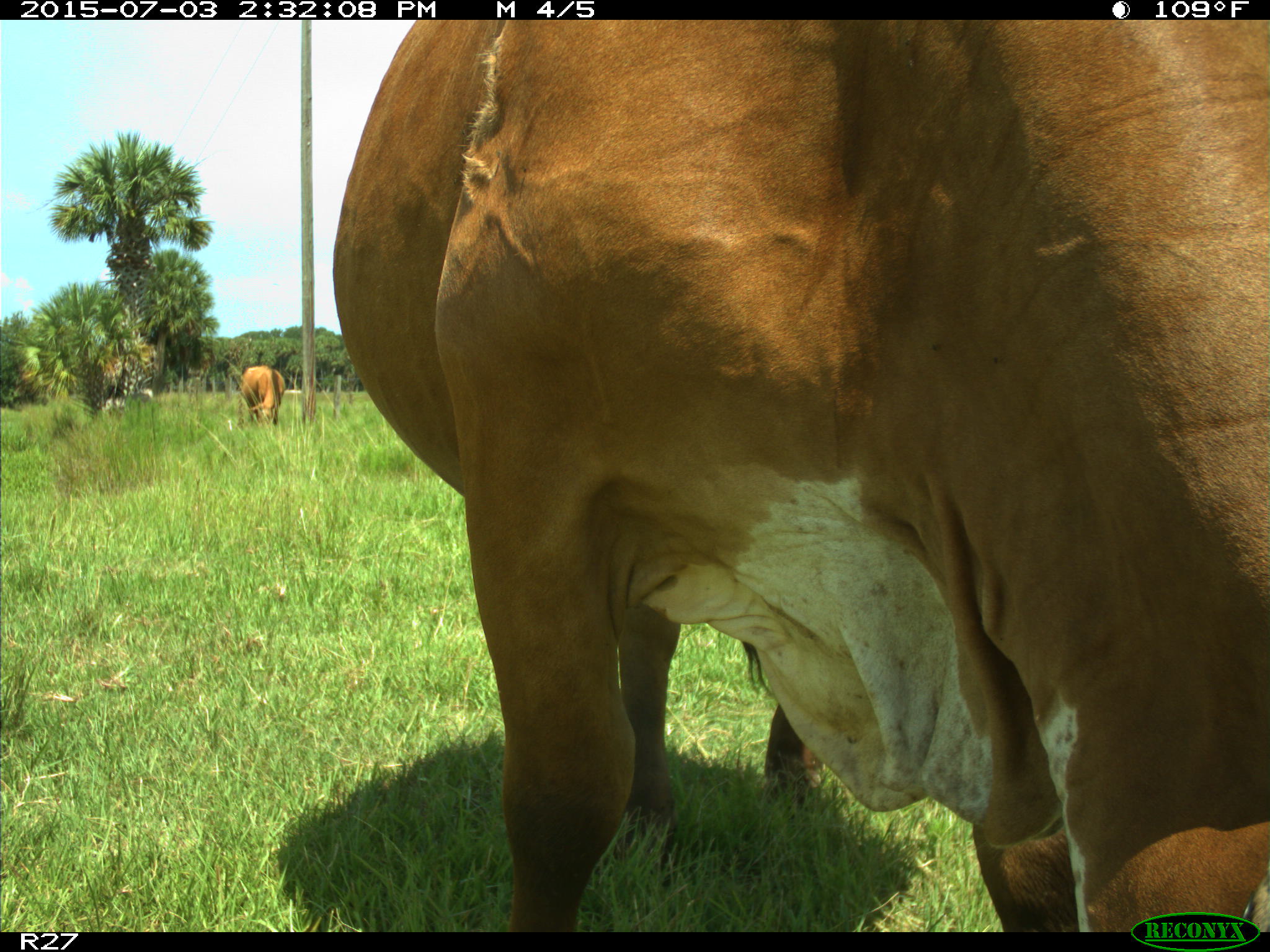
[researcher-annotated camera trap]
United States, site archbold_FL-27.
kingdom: Animalia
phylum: Chordata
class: Mammalia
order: Artiodactyla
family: Bovidae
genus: Bos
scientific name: Bos taurus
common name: domestic cow